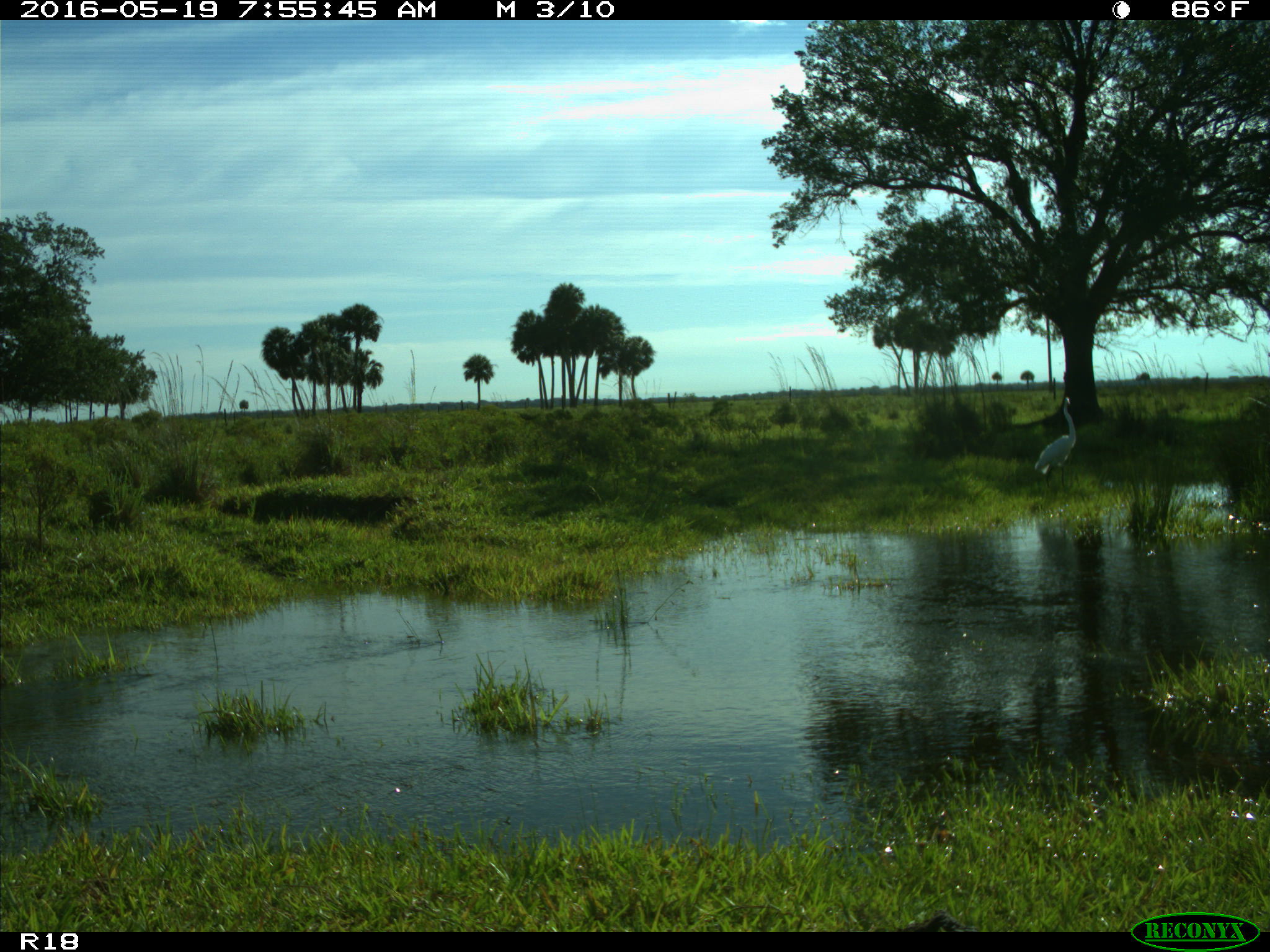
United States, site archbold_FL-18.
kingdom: Animalia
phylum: Chordata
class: Aves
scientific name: Aves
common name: birds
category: unidentified bird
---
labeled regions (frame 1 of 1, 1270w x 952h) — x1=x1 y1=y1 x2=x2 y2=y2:
animal: x1=1035 y1=396 x2=1077 y2=493